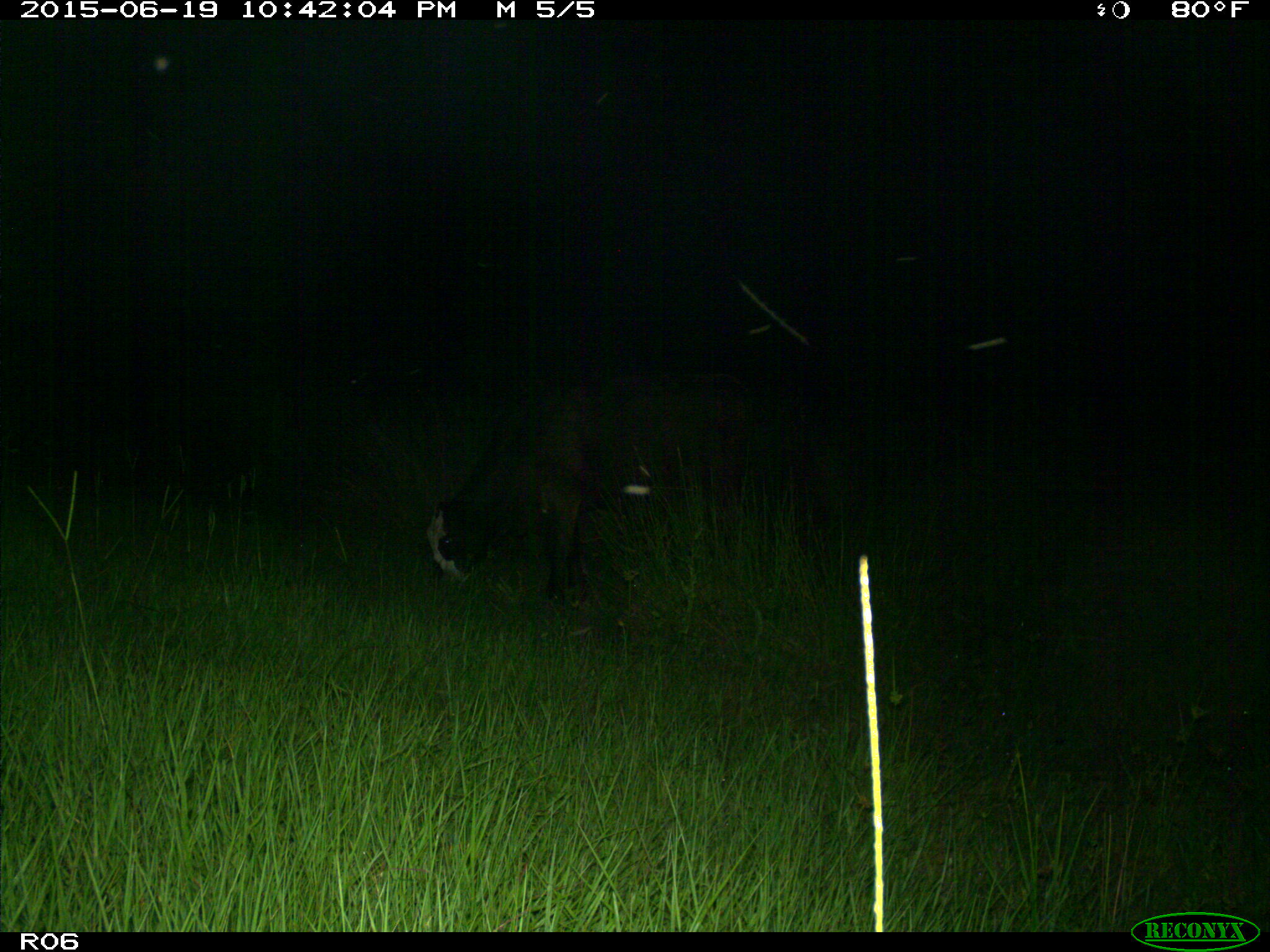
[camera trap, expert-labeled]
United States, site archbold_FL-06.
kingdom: Animalia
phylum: Chordata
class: Mammalia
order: Artiodactyla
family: Bovidae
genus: Bos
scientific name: Bos taurus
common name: domestic cow